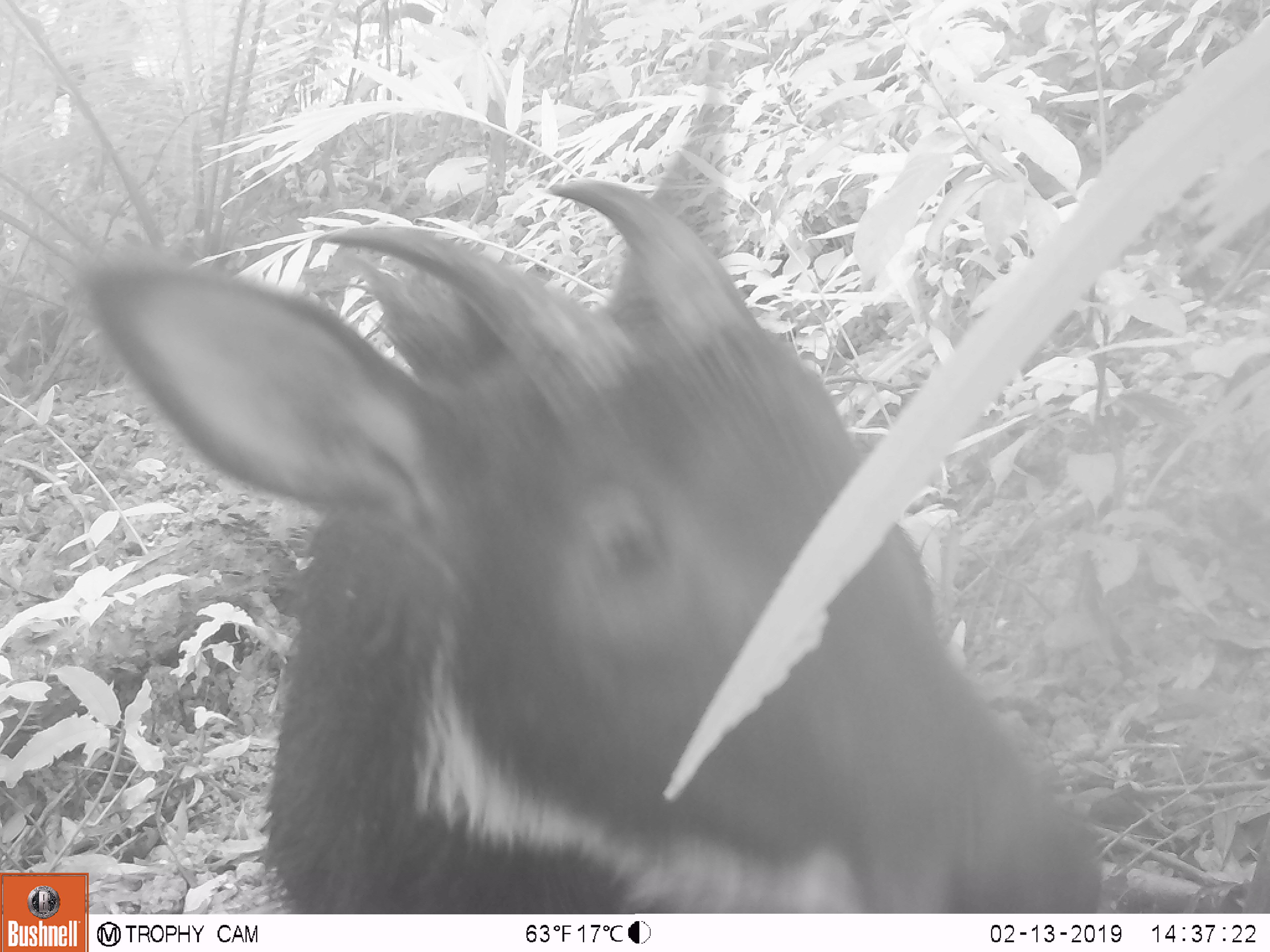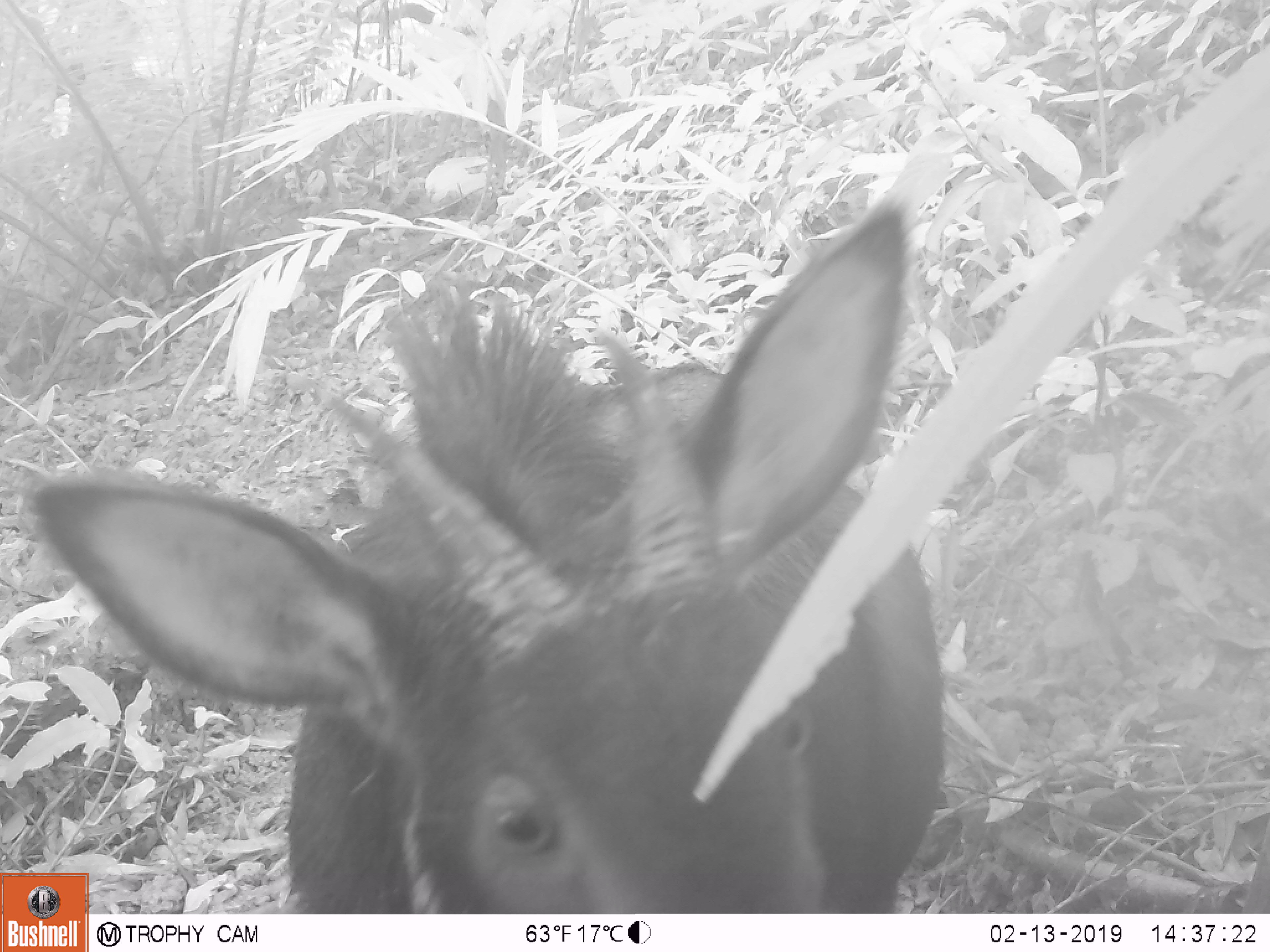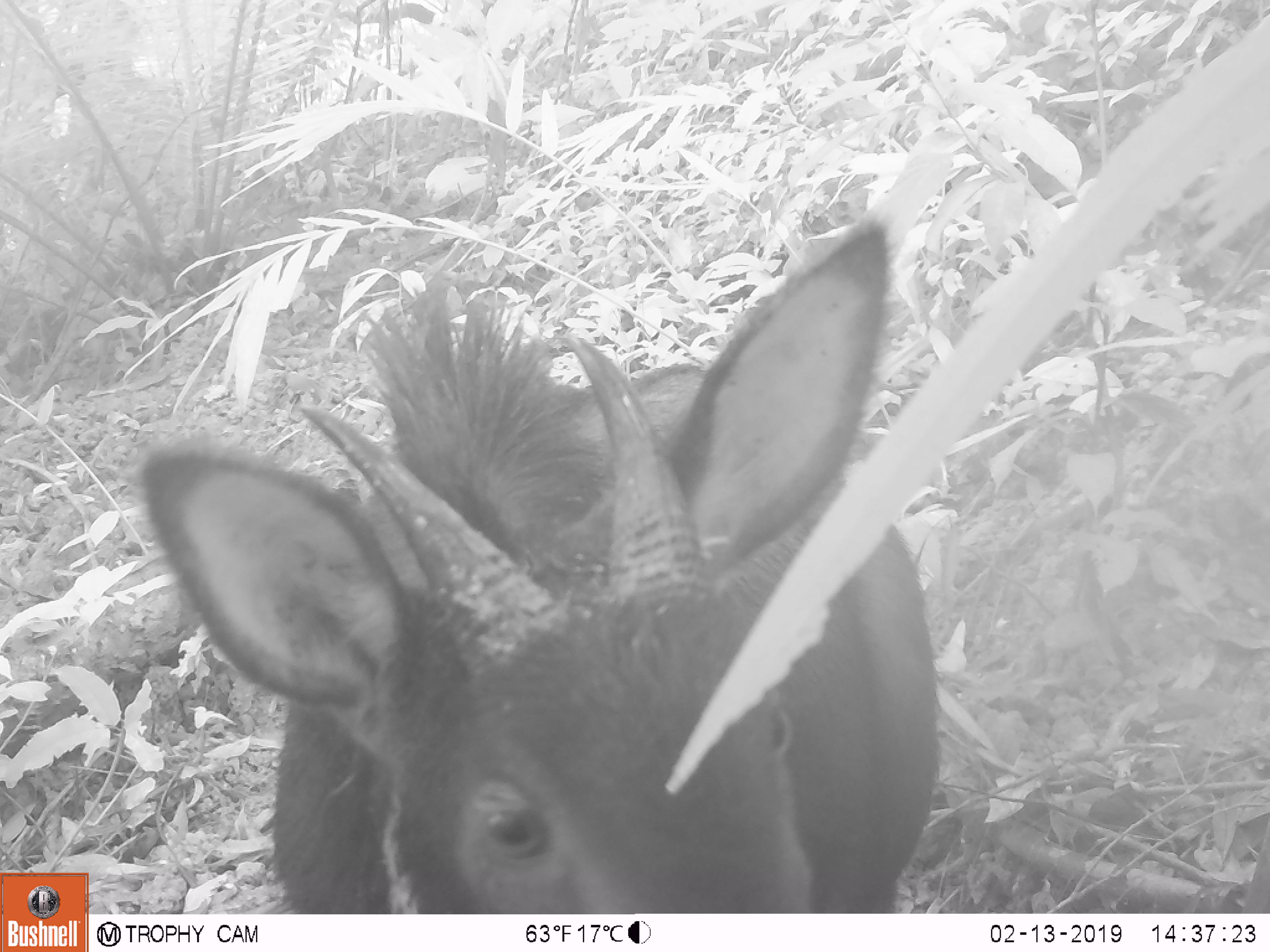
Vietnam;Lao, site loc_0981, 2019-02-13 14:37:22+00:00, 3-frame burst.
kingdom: Animalia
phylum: Chordata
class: Mammalia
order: Artiodactyla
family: Bovidae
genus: Capricornis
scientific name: Capricornis sumatraensis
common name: chinese serow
Chinese serow (Capricornis sumatraensis). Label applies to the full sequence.